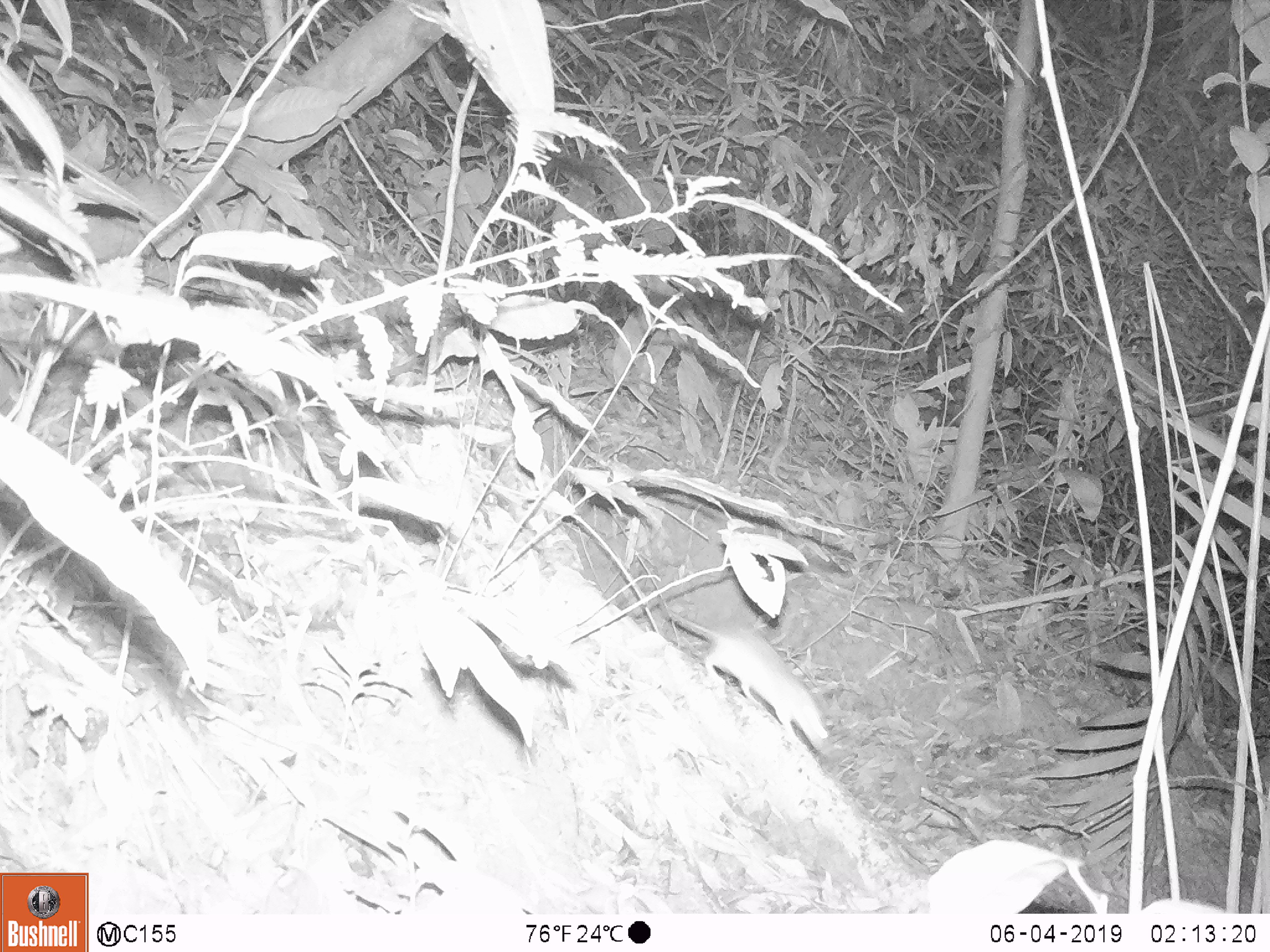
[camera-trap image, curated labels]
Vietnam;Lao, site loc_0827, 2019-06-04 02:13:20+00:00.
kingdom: Animalia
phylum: Chordata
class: Mammalia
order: Rodentia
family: Muridae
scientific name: Muridae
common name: old-world mice and rats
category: unidentified murid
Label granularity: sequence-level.